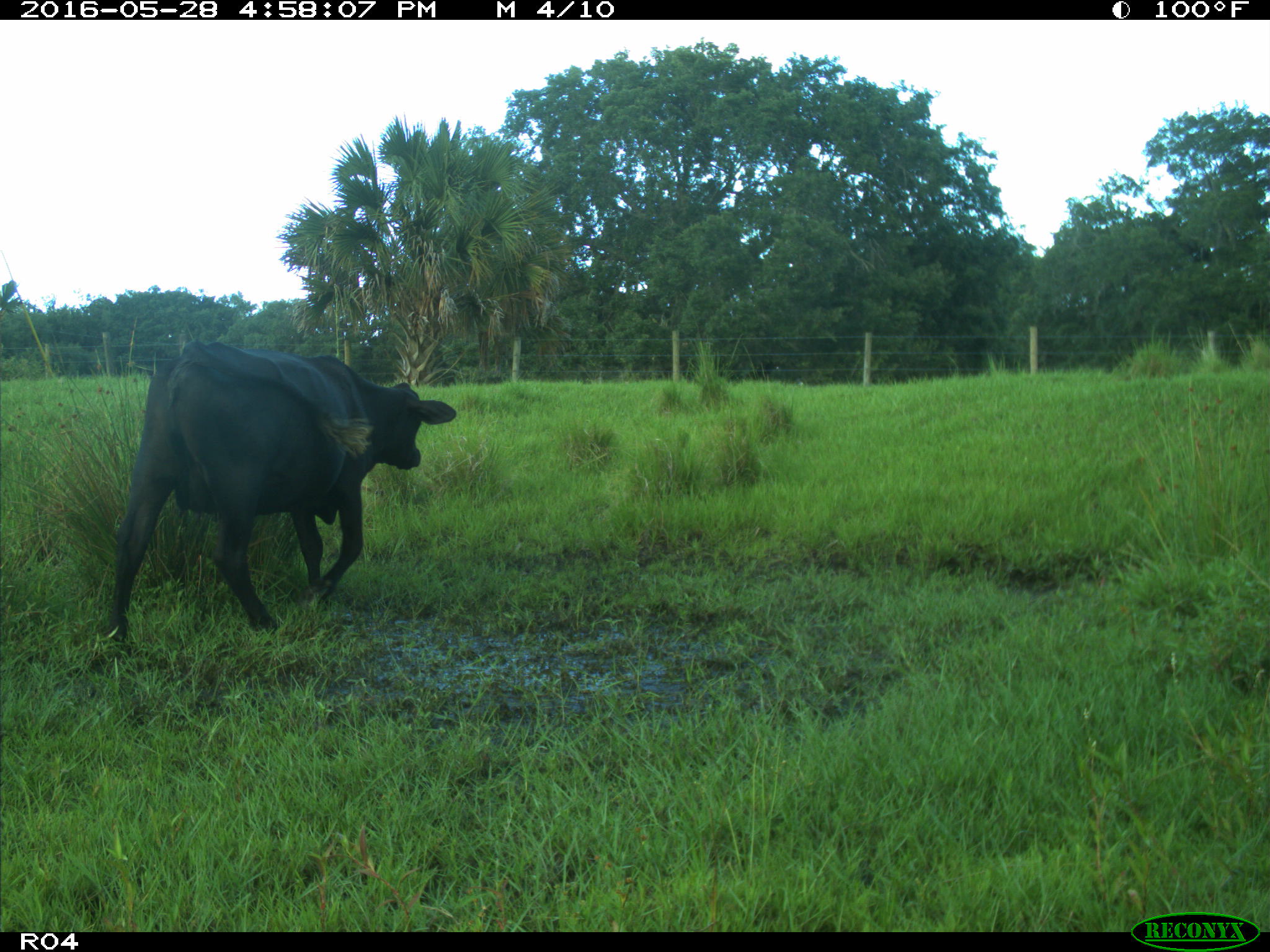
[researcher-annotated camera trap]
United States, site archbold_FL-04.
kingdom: Animalia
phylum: Chordata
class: Mammalia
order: Artiodactyla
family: Bovidae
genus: Bos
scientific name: Bos taurus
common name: domestic cow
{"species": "Bos taurus (domestic cow)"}